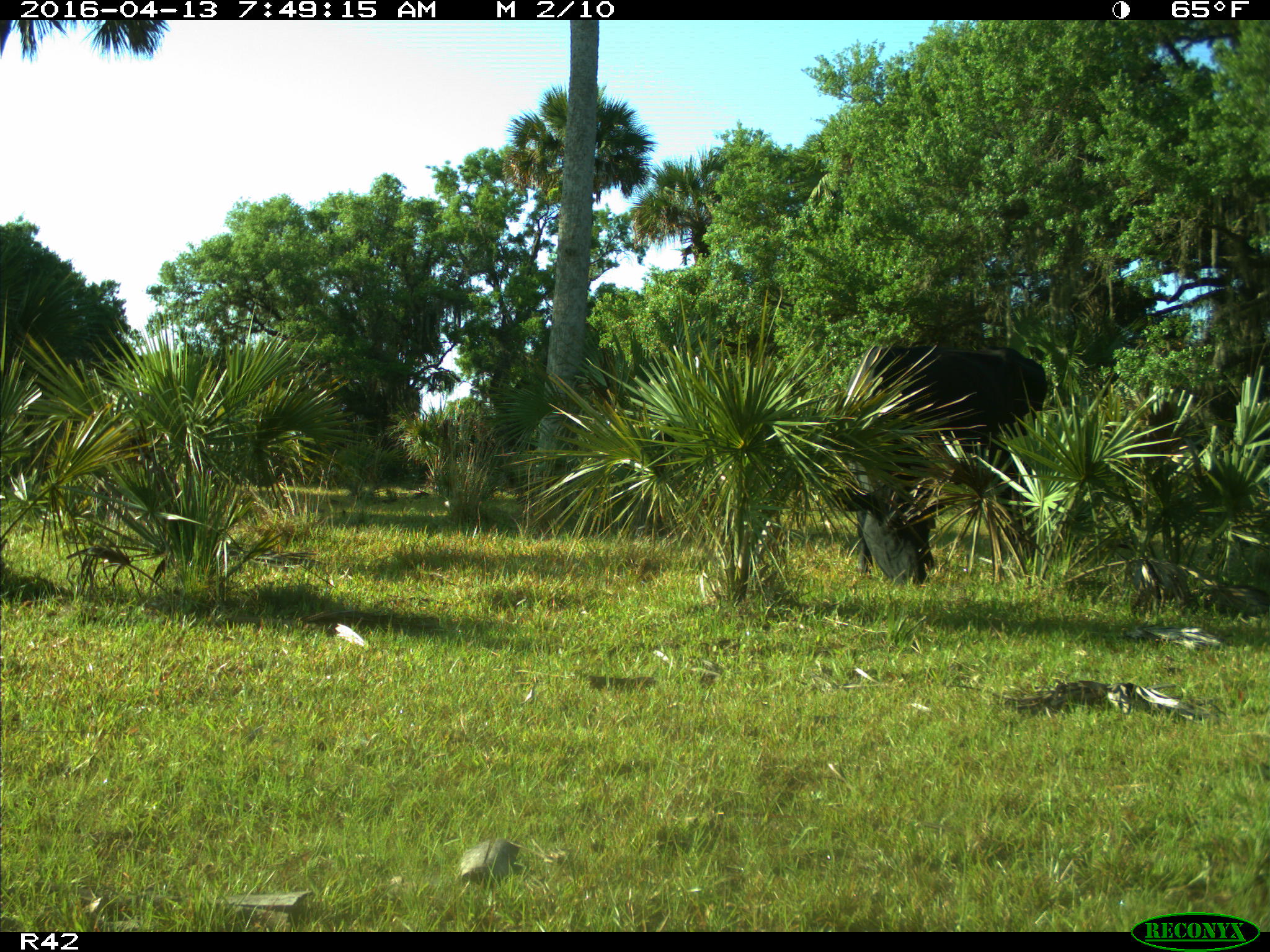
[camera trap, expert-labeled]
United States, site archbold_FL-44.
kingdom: Animalia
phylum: Chordata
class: Mammalia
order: Artiodactyla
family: Bovidae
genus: Bos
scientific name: Bos taurus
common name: domestic cow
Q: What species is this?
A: Bos taurus (domestic cow).